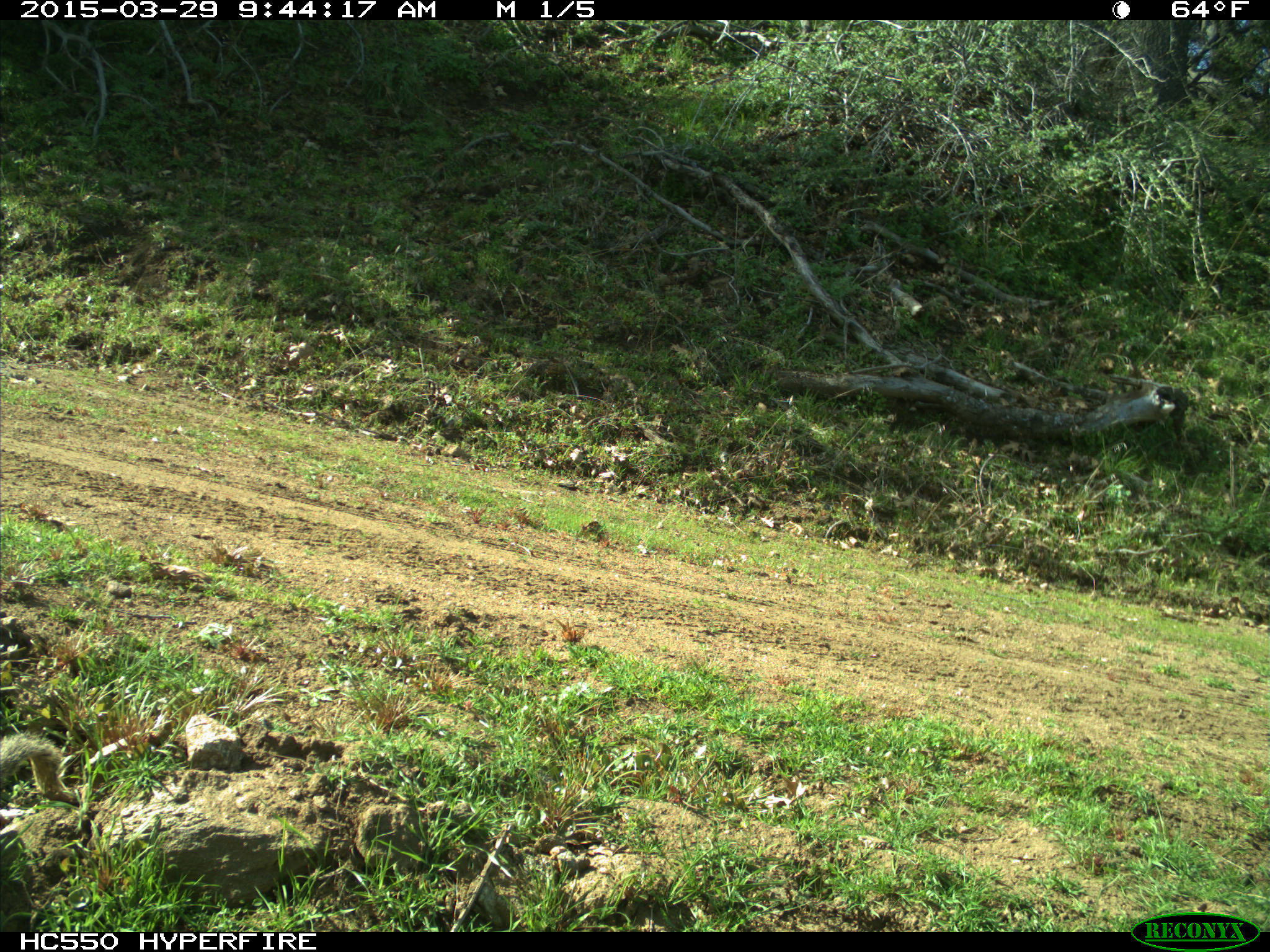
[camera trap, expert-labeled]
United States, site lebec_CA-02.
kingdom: Animalia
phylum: Chordata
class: Mammalia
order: Rodentia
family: Sciuridae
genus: Otospermophilus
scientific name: Otospermophilus beecheyi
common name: california ground squirrel